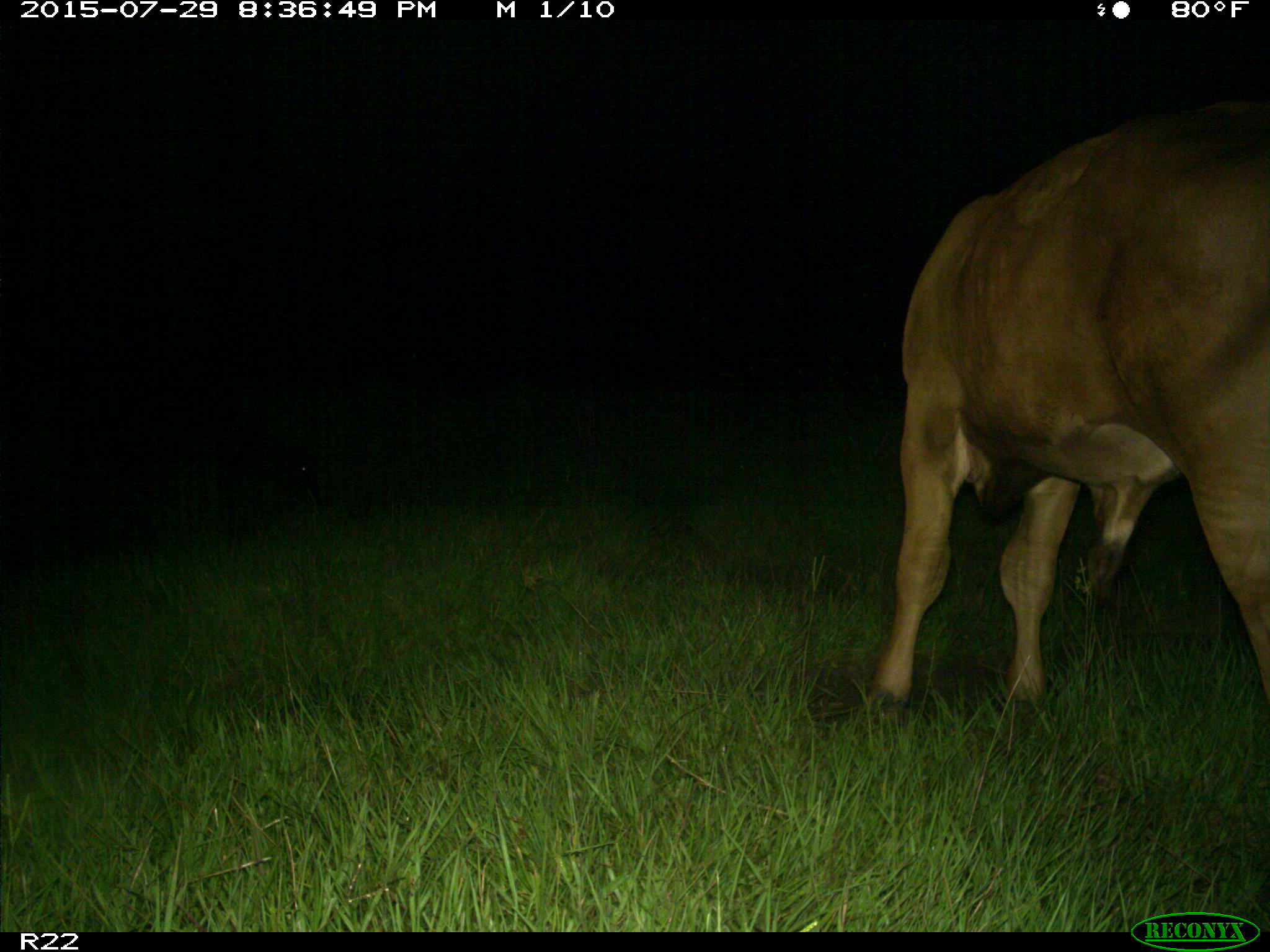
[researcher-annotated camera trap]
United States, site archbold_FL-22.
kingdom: Animalia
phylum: Chordata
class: Mammalia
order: Artiodactyla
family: Bovidae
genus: Bos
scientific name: Bos taurus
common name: domestic cow